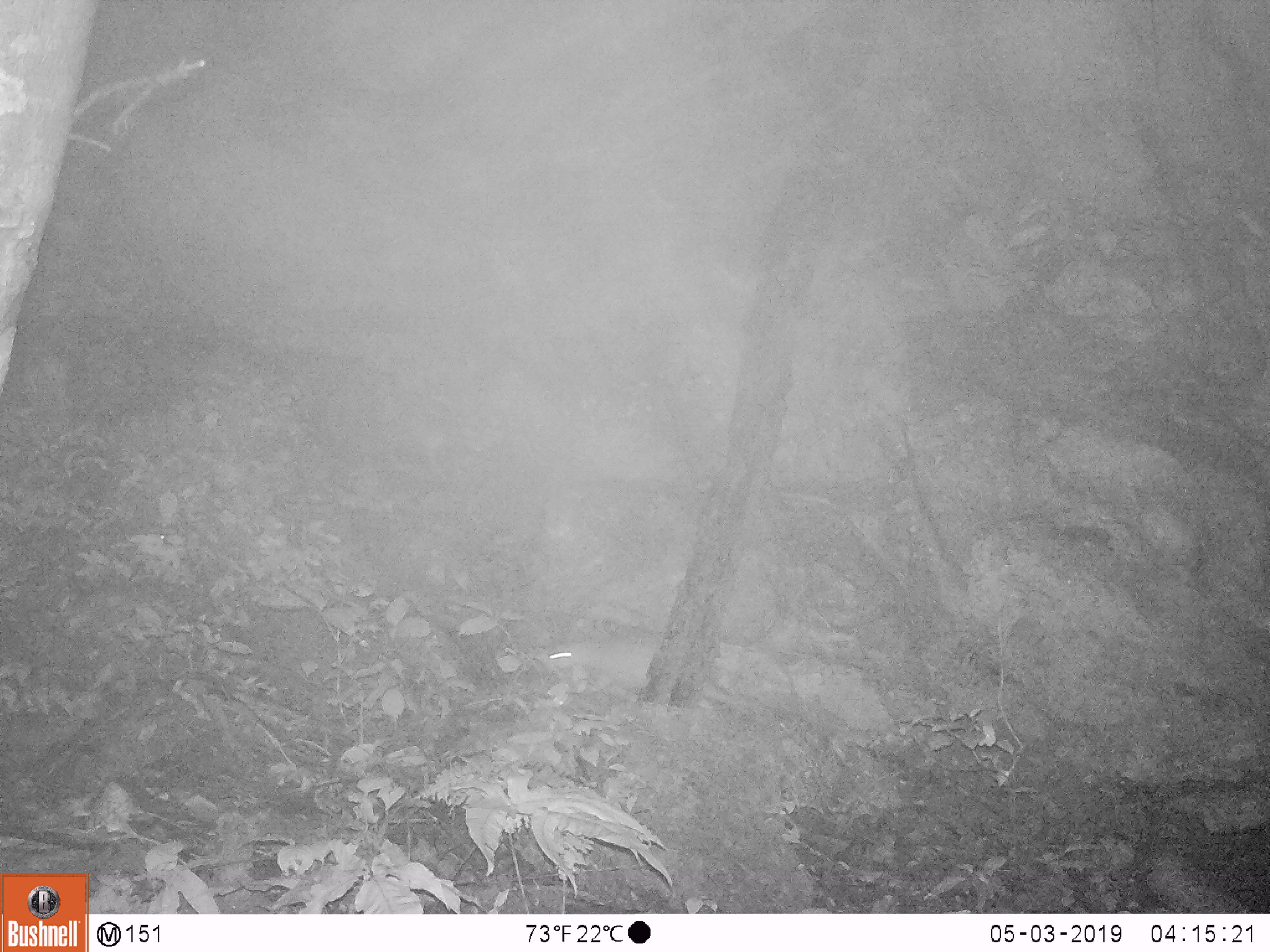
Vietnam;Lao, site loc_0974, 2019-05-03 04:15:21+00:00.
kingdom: Animalia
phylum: Chordata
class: Mammalia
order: Rodentia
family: Hystricidae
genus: Atherurus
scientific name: Atherurus macrourus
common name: asiatic brush-tailed porcupine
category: asiatic brush tailed porcupine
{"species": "asiatic brush tailed porcupine (asiatic brush-tailed porcupine) (Atherurus macrourus)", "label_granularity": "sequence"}